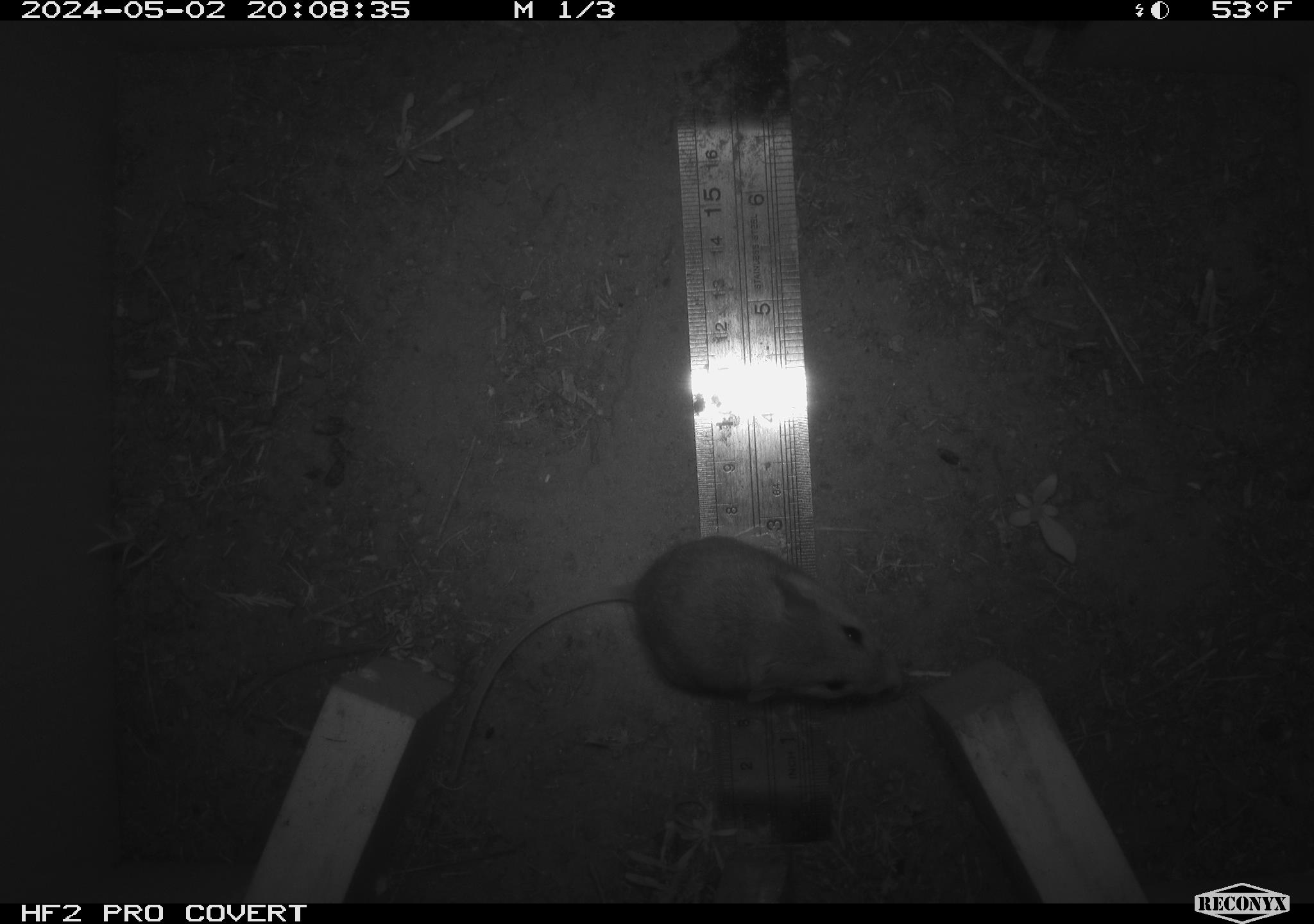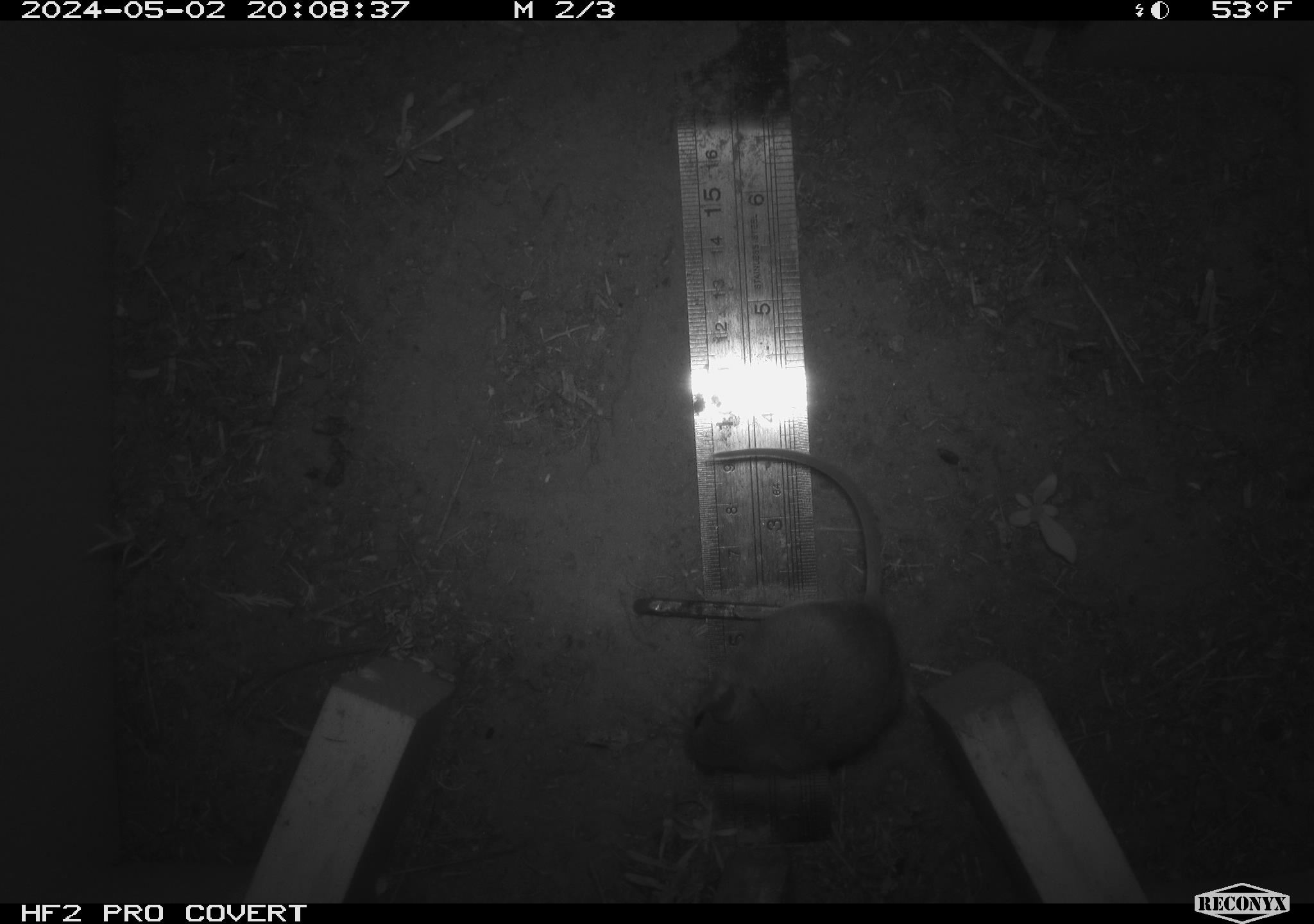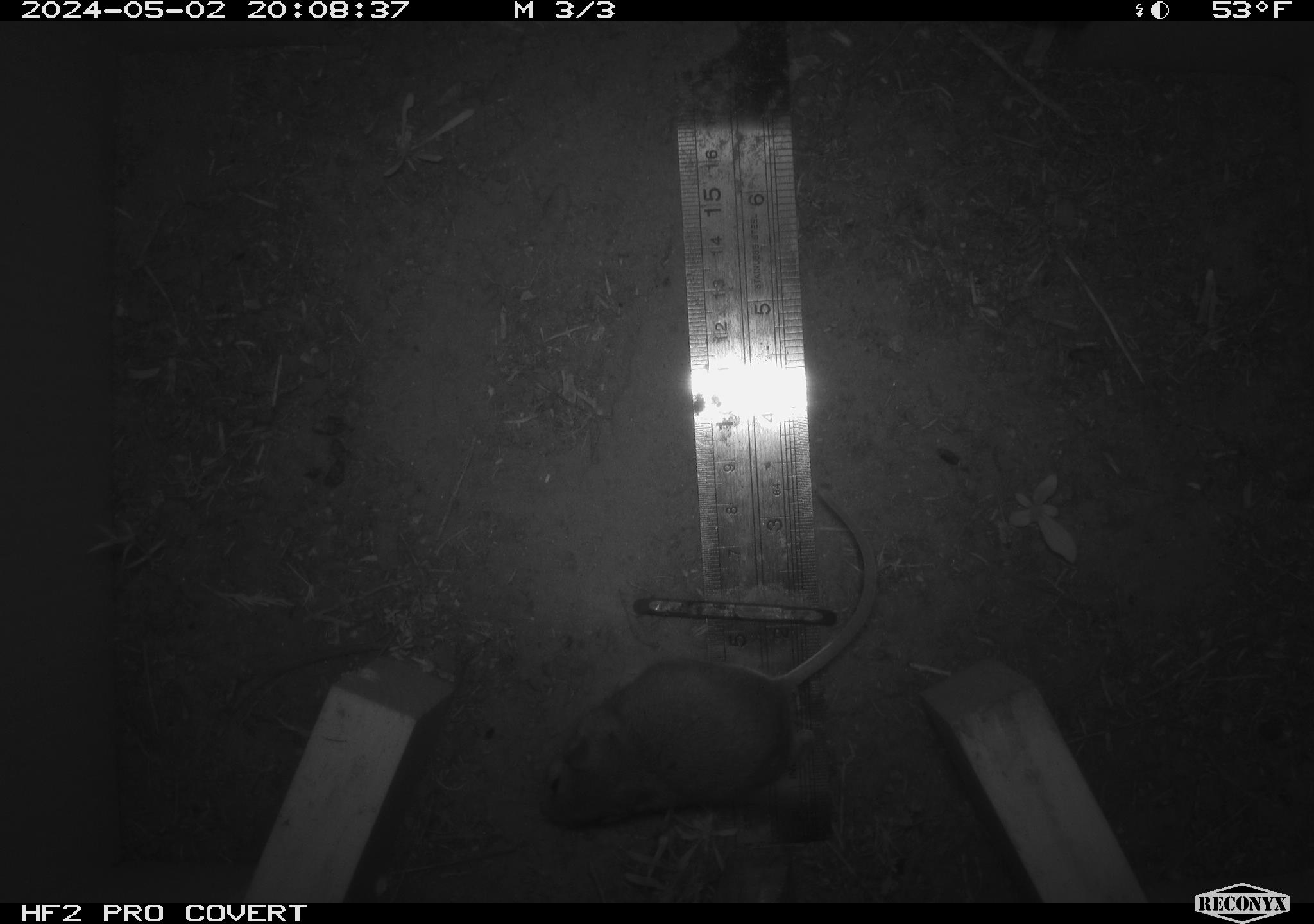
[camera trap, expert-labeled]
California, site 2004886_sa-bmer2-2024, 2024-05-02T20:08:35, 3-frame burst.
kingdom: Animalia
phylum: Chordata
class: Mammalia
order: Rodentia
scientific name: Rodentia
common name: mouse species